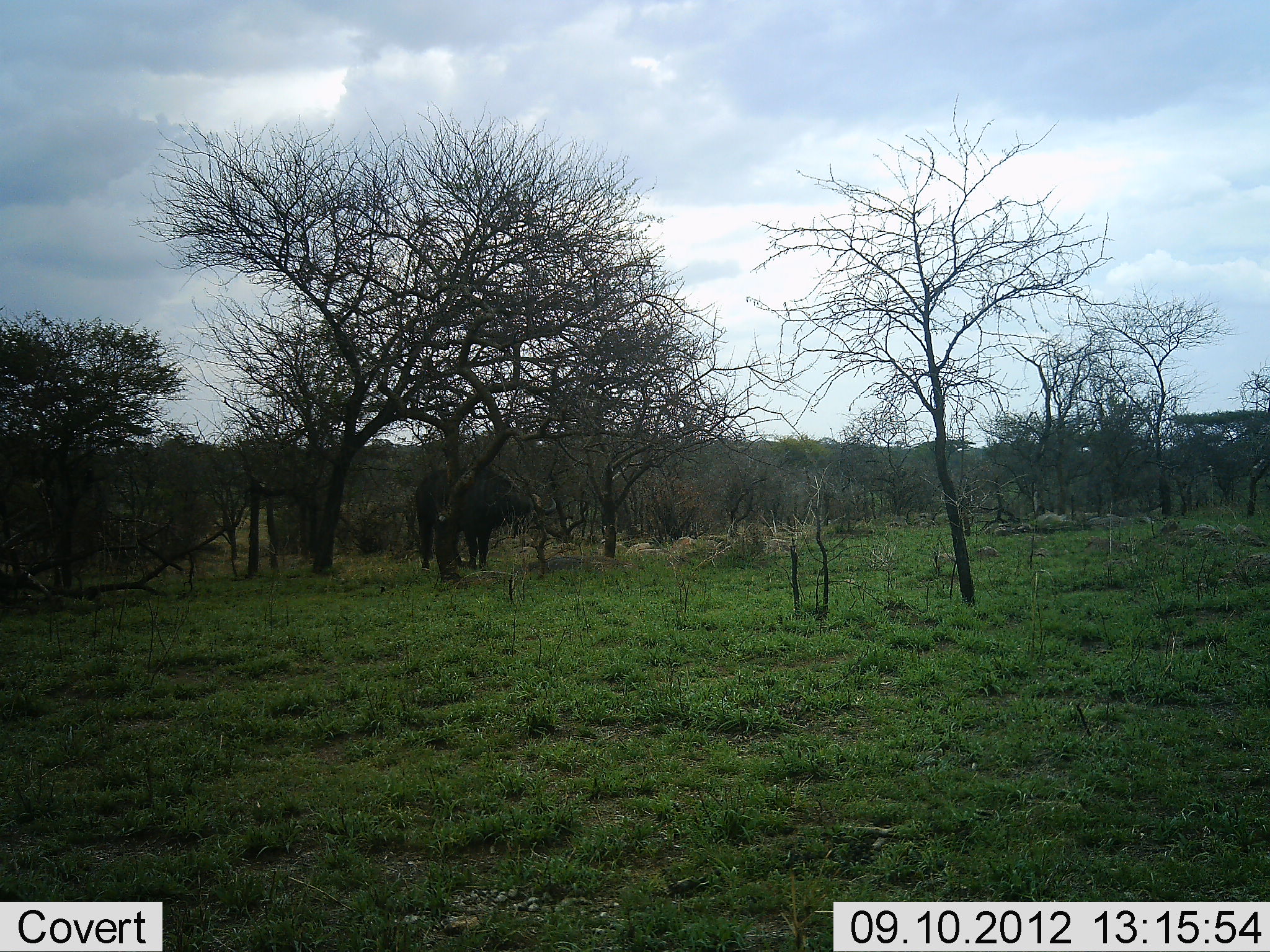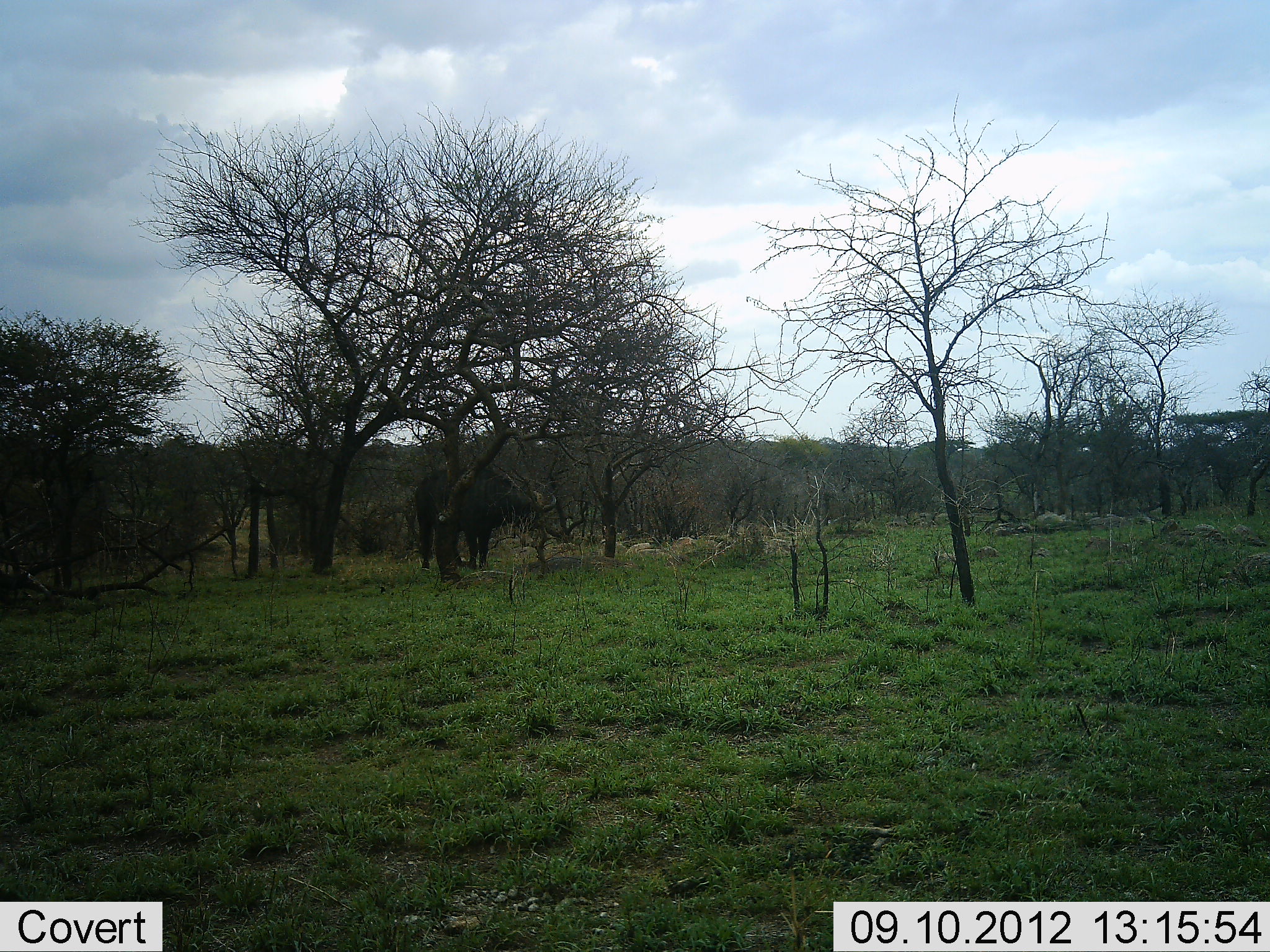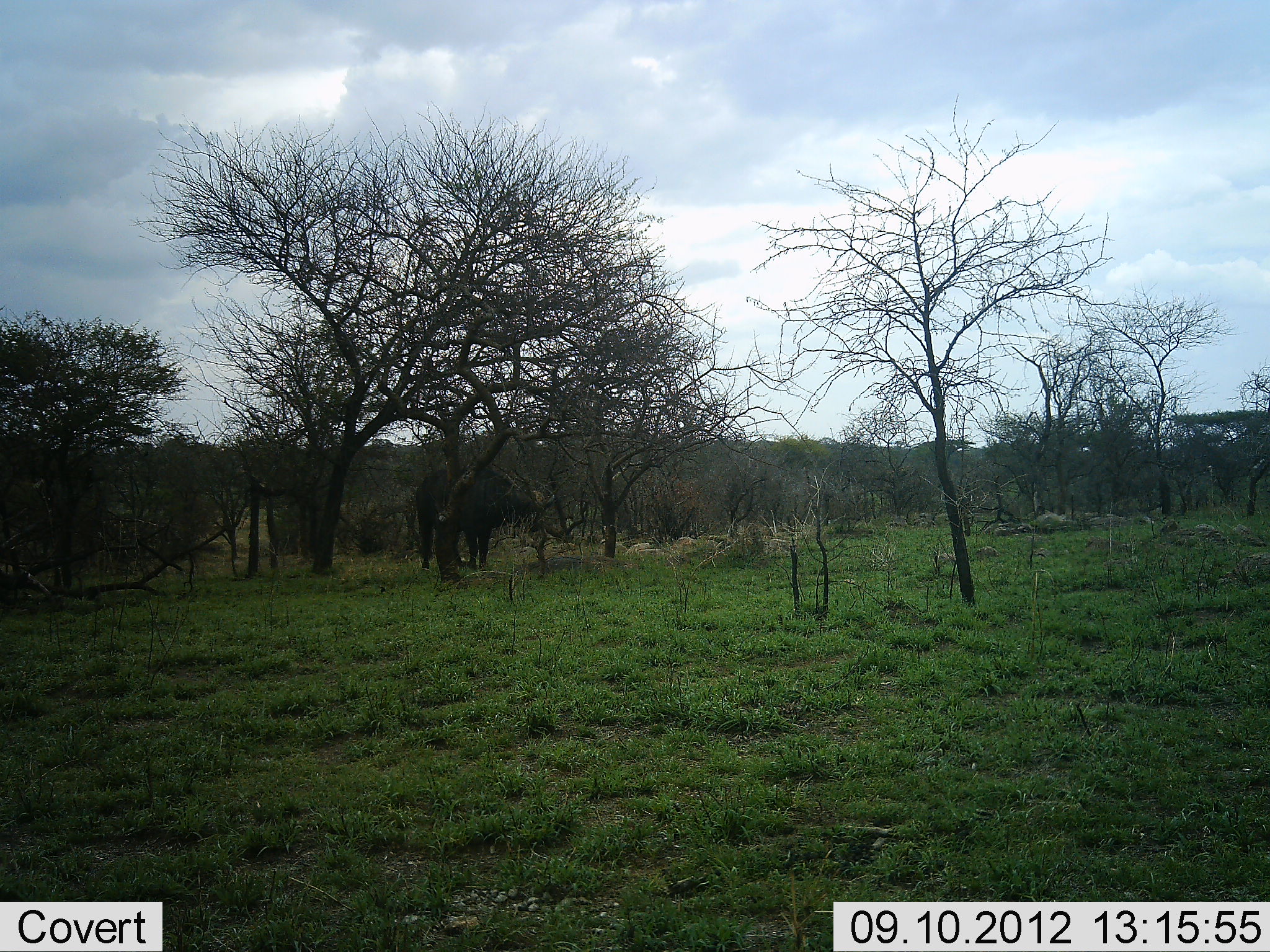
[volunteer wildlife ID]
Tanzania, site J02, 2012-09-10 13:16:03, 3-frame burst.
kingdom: Animalia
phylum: Chordata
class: Mammalia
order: Artiodactyla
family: Bovidae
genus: Syncerus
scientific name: Syncerus caffer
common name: cape buffalo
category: buffalo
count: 1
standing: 70%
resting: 0%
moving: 0%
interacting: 0%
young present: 0%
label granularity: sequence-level